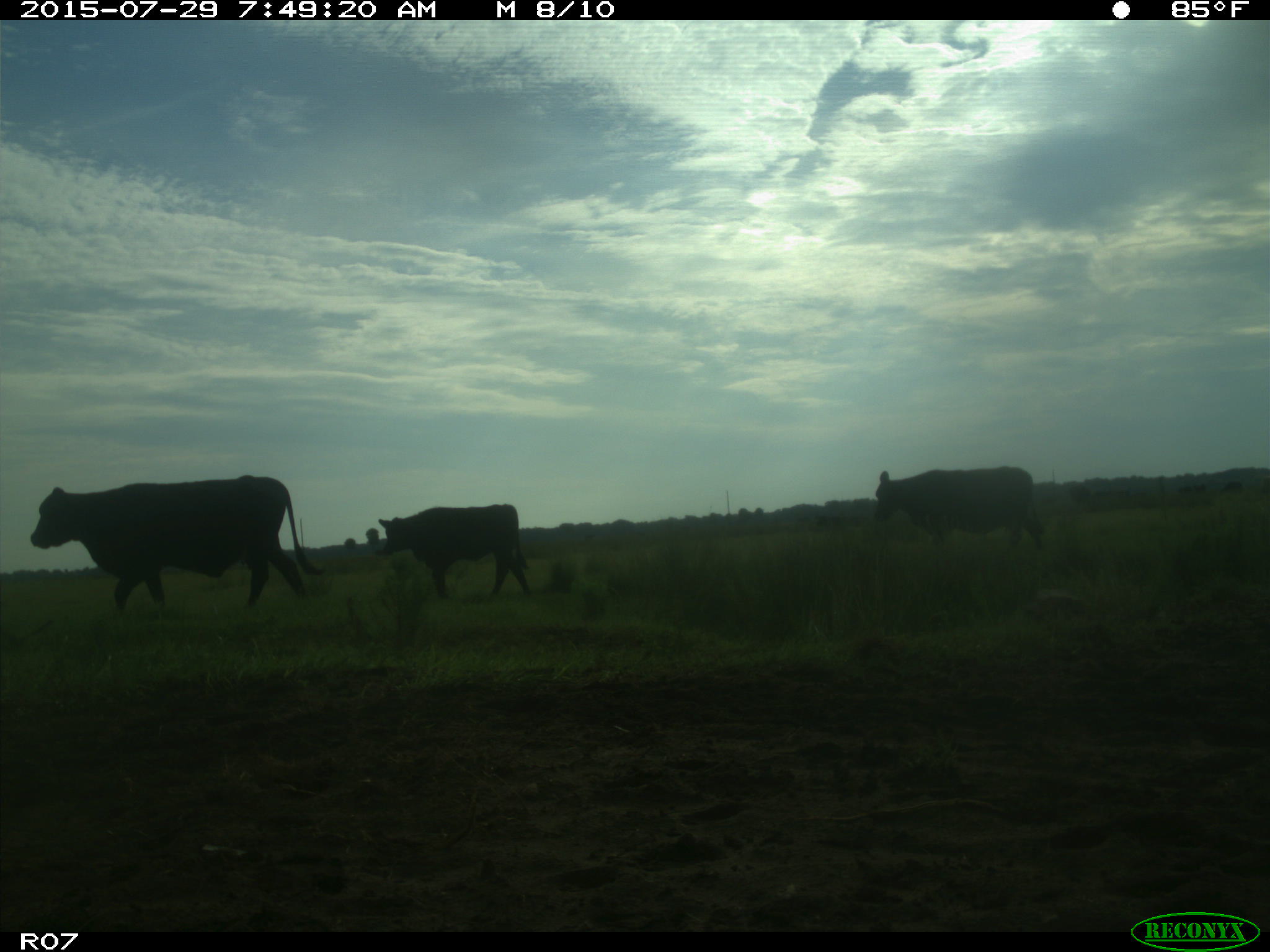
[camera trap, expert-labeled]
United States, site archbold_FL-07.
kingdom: Animalia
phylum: Chordata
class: Mammalia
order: Artiodactyla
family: Bovidae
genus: Bos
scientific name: Bos taurus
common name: domestic cow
Bos taurus (domestic cow).